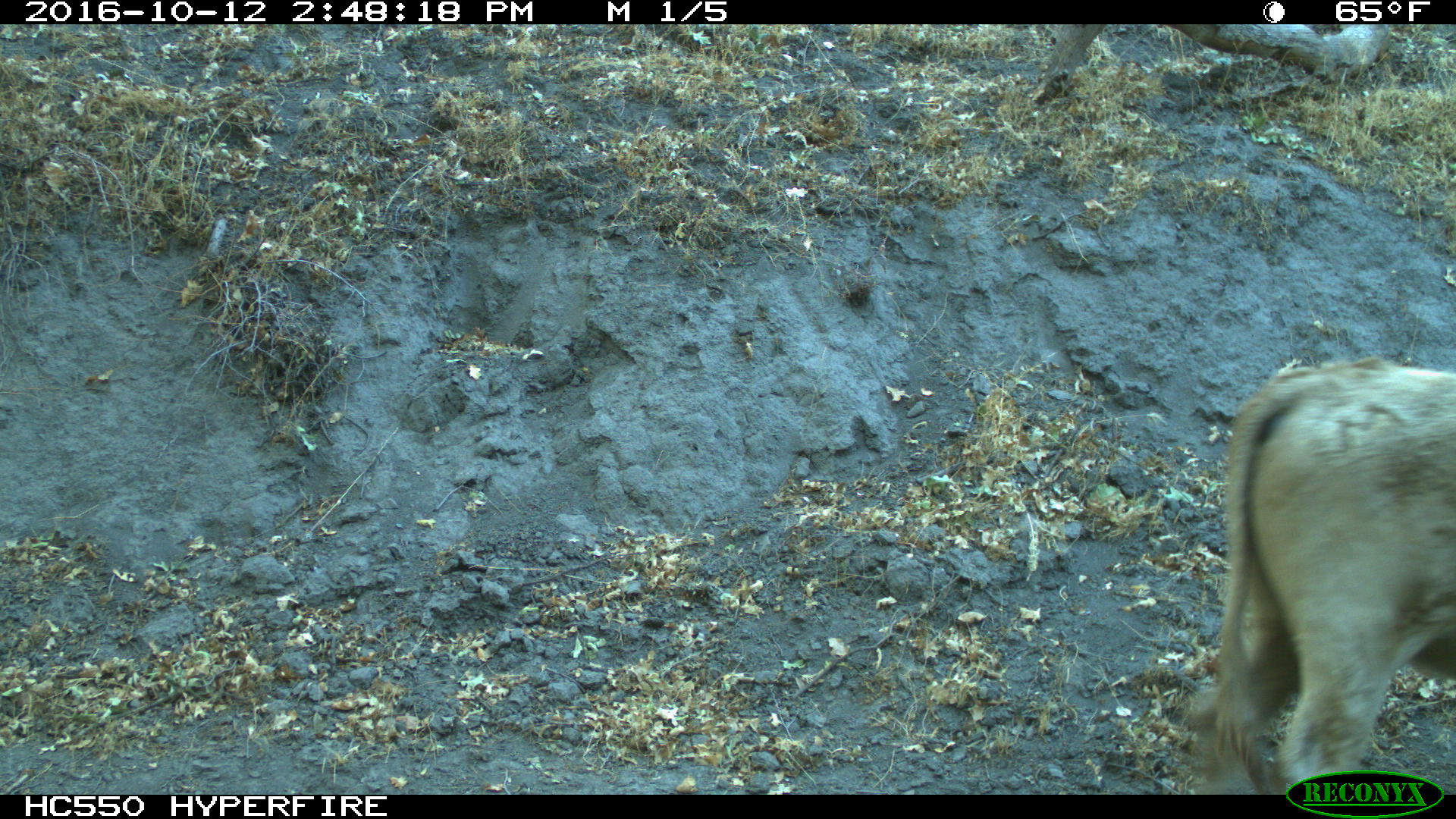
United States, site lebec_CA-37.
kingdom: Animalia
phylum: Chordata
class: Mammalia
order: Artiodactyla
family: Bovidae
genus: Bos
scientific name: Bos taurus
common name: domestic cow